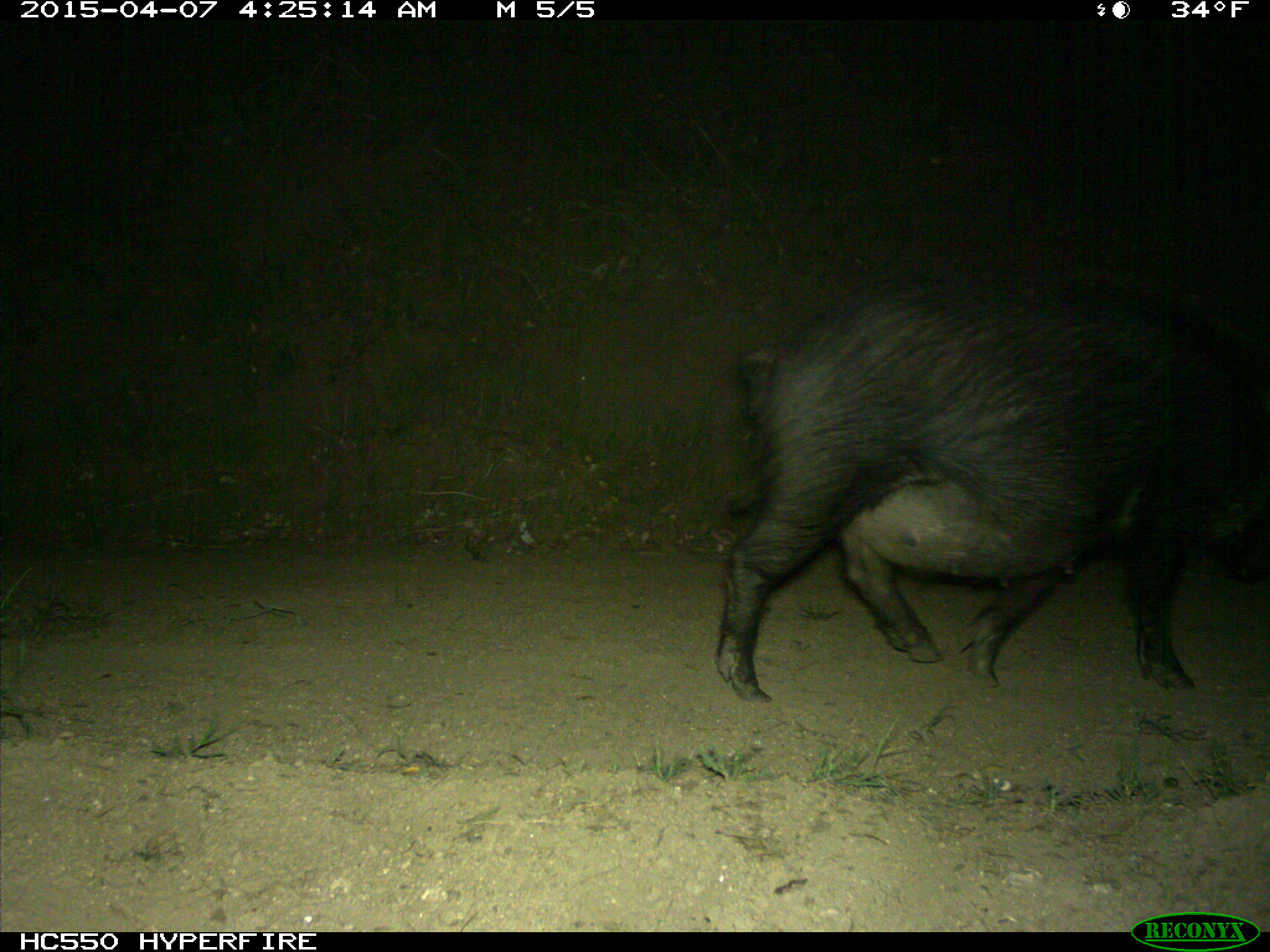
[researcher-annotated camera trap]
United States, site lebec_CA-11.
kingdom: Animalia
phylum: Chordata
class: Mammalia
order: Artiodactyla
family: Suidae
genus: Sus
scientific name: Sus scrofa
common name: wild boar